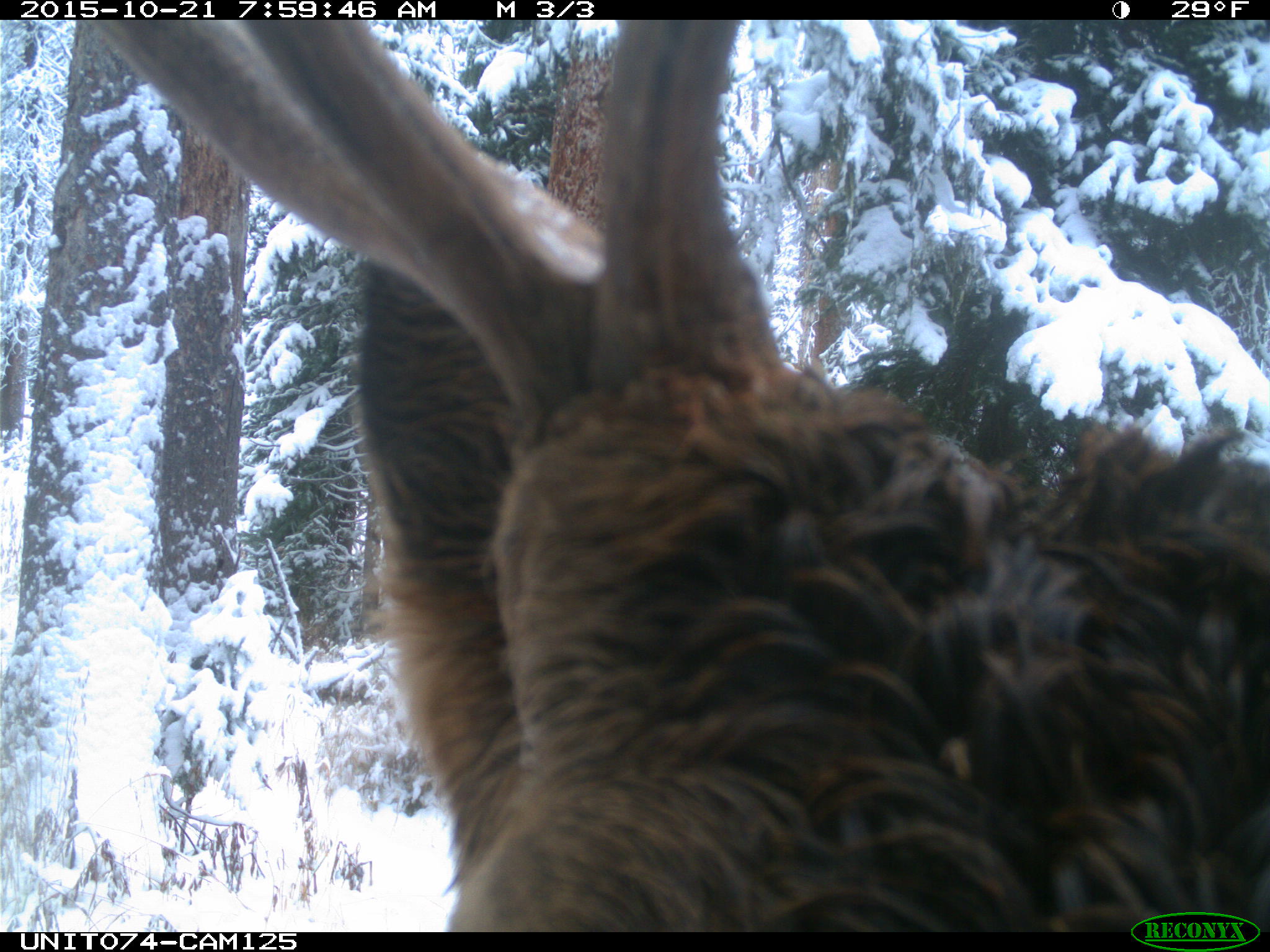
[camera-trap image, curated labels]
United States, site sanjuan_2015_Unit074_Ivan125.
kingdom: Animalia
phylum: Chordata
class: Mammalia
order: Artiodactyla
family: Cervidae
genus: Cervus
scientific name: Cervus elaphus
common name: red deer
Cervus elaphus (red deer).